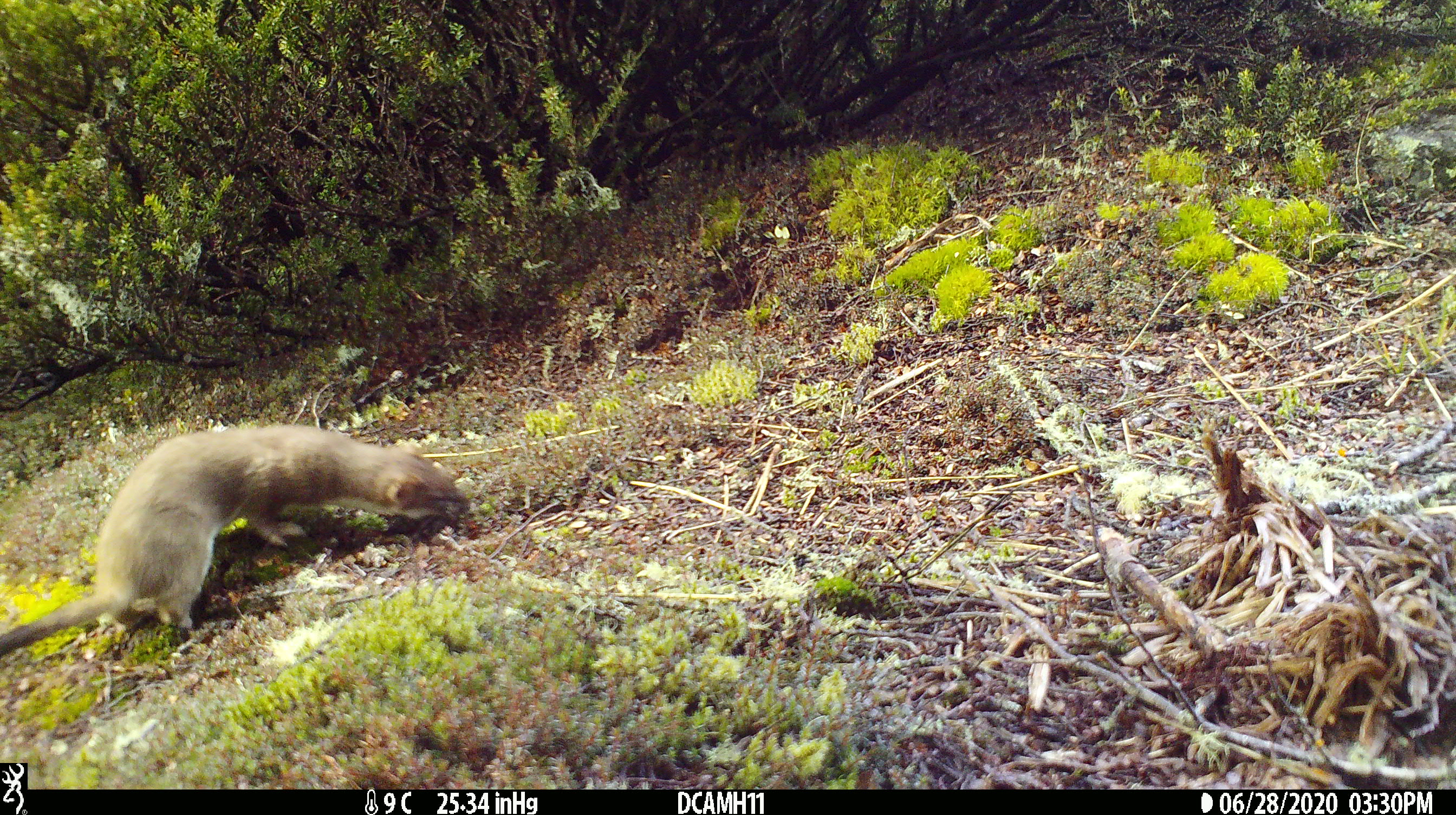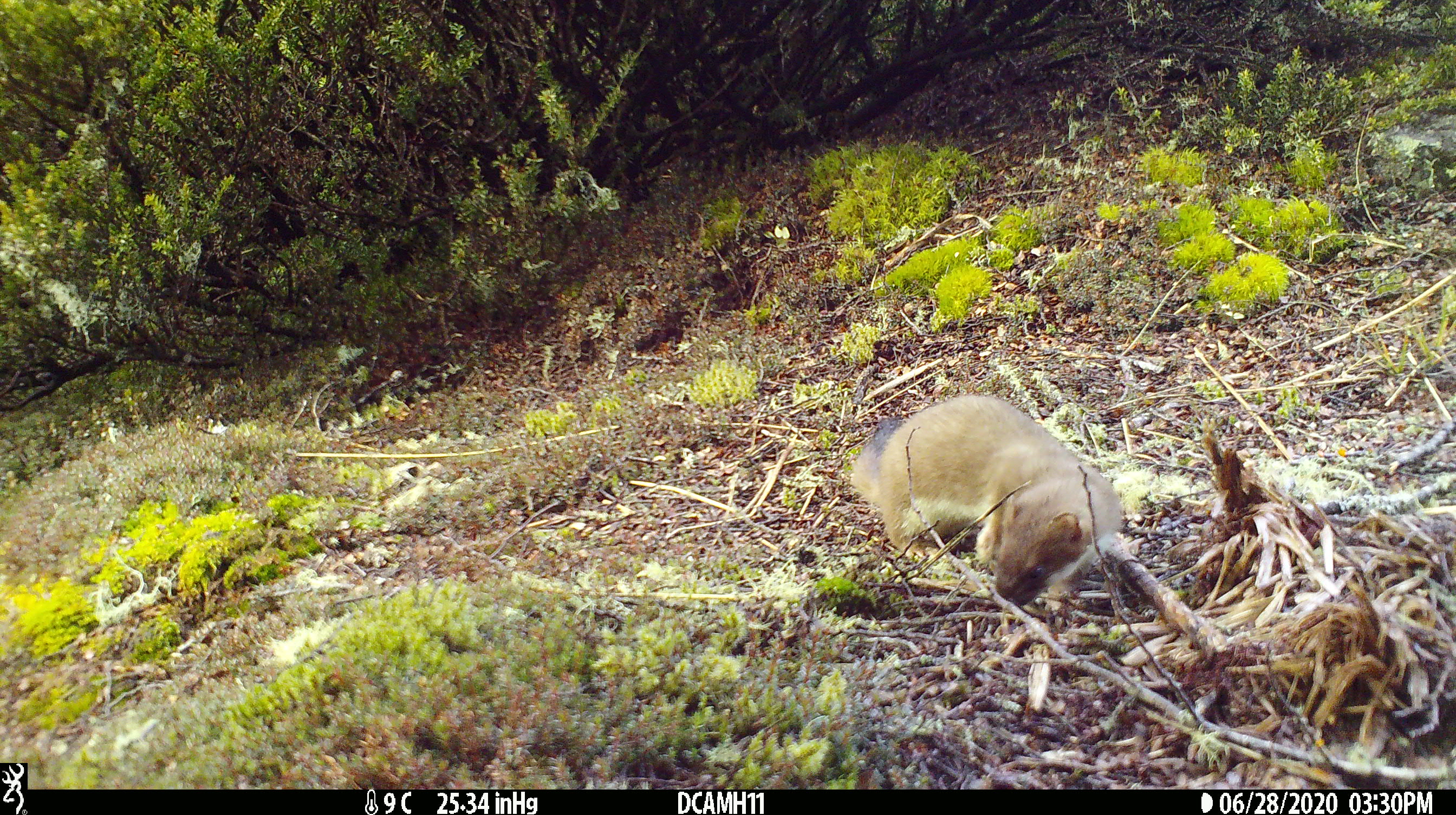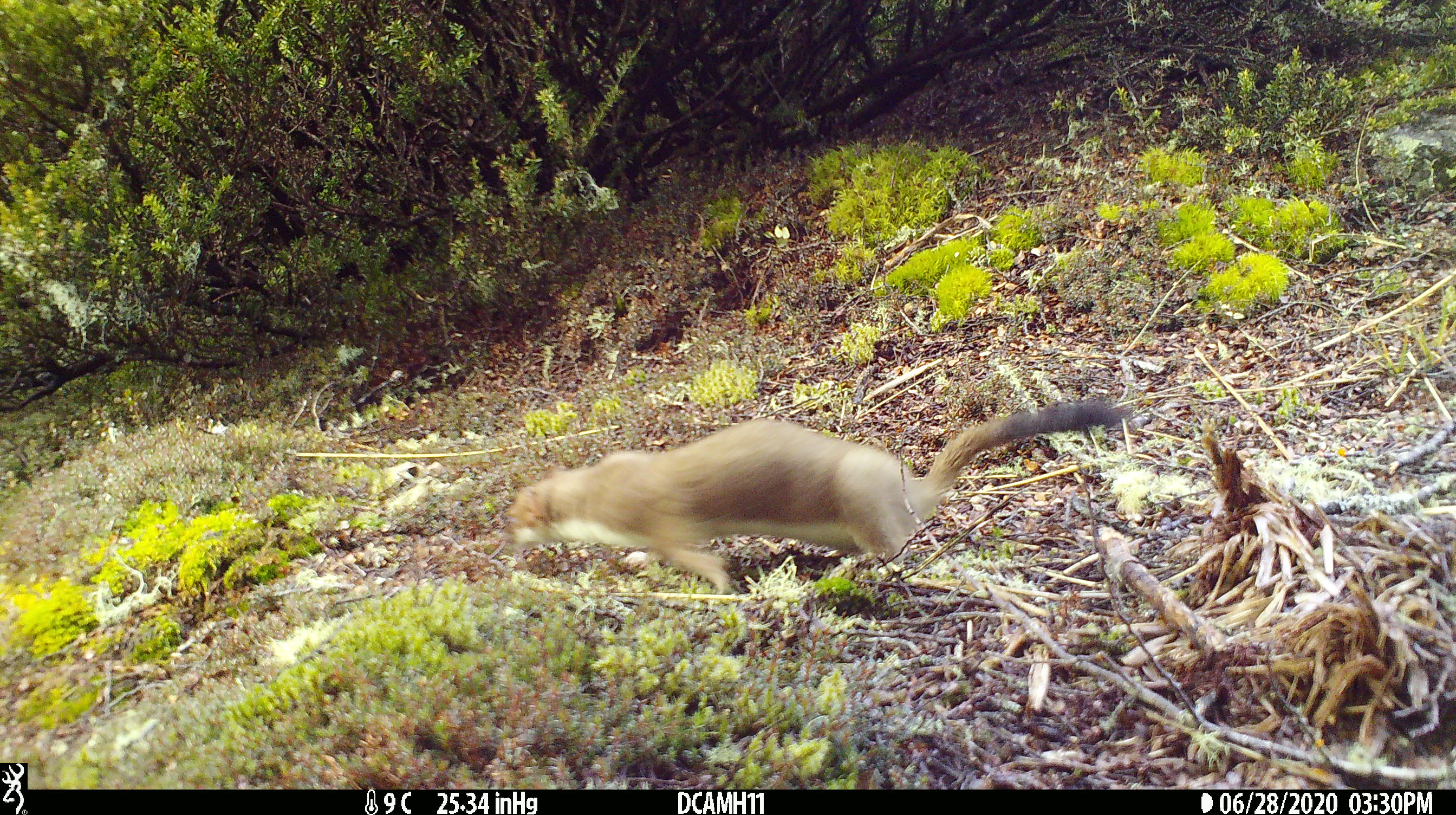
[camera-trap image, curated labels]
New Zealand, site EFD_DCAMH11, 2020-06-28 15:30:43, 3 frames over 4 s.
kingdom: Animalia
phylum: Chordata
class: Mammalia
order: Carnivora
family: Mustelidae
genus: Mustela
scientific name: Mustela erminea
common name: stoat